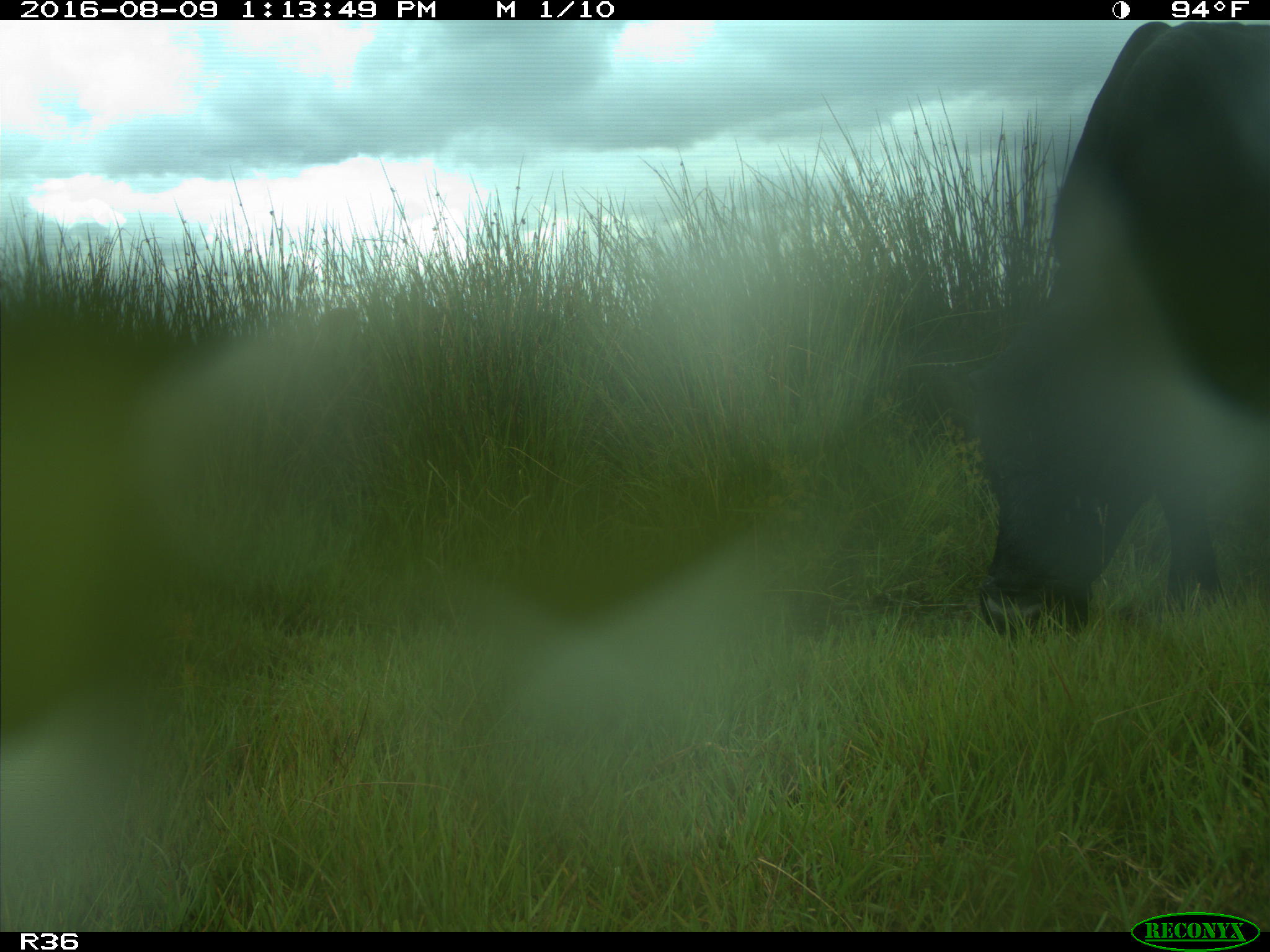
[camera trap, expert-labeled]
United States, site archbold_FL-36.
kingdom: Animalia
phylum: Chordata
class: Mammalia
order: Artiodactyla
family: Bovidae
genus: Bos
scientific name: Bos taurus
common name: domestic cow